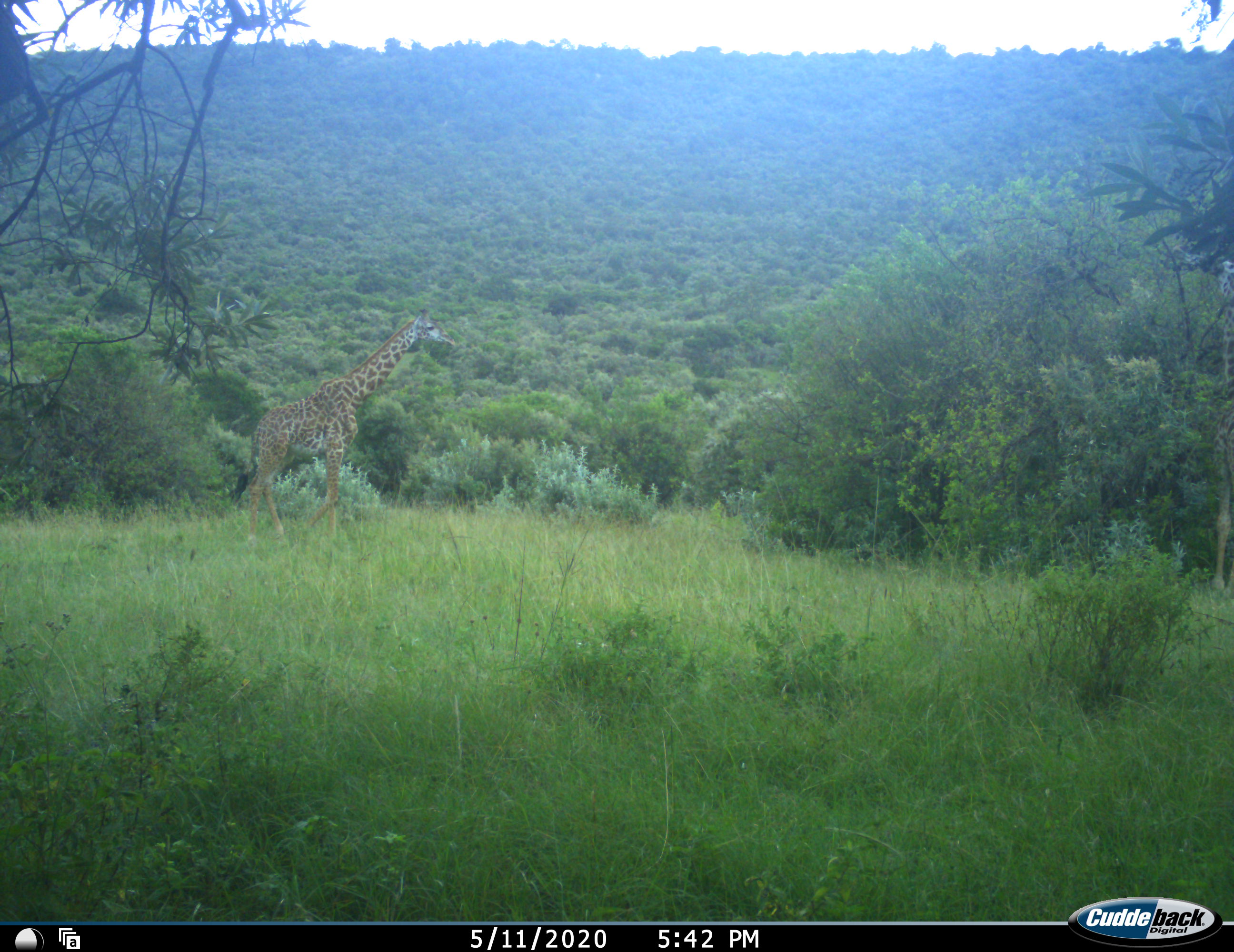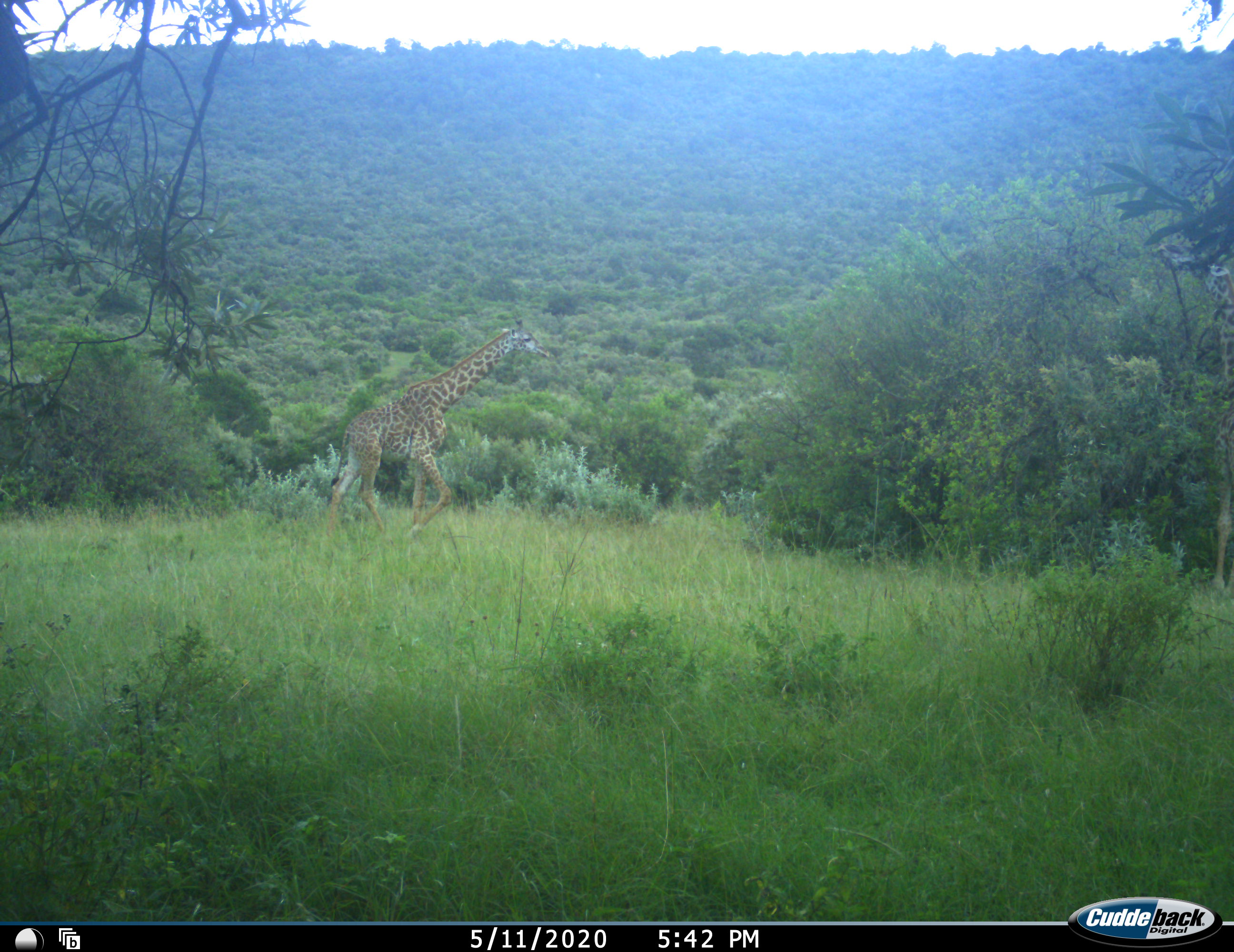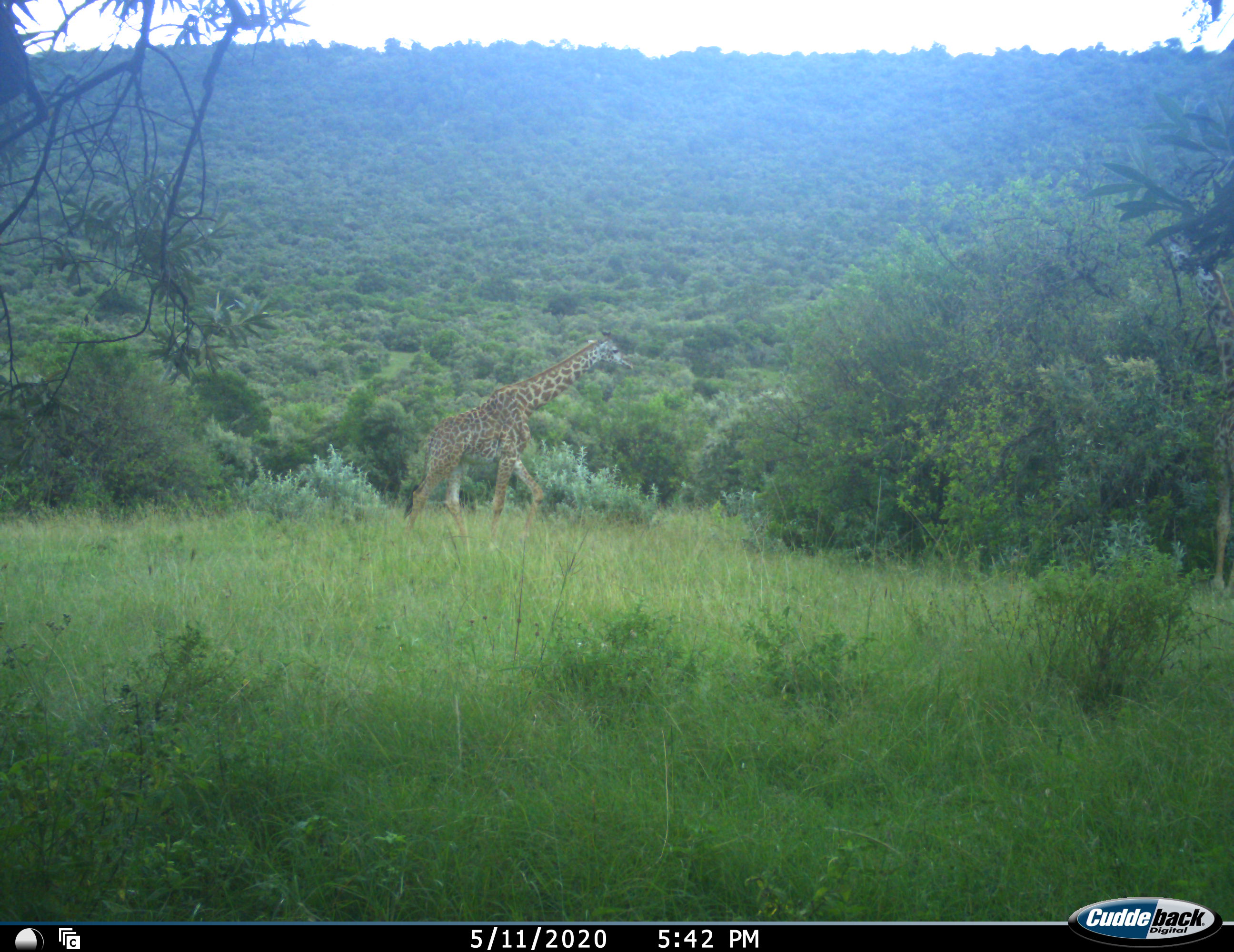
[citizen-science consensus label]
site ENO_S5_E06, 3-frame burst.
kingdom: Animalia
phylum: Chordata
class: Mammalia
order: Artiodactyla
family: Giraffidae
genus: Giraffa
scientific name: Giraffa camelopardalis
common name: giraffe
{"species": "giraffe (Giraffa camelopardalis)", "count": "2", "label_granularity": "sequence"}